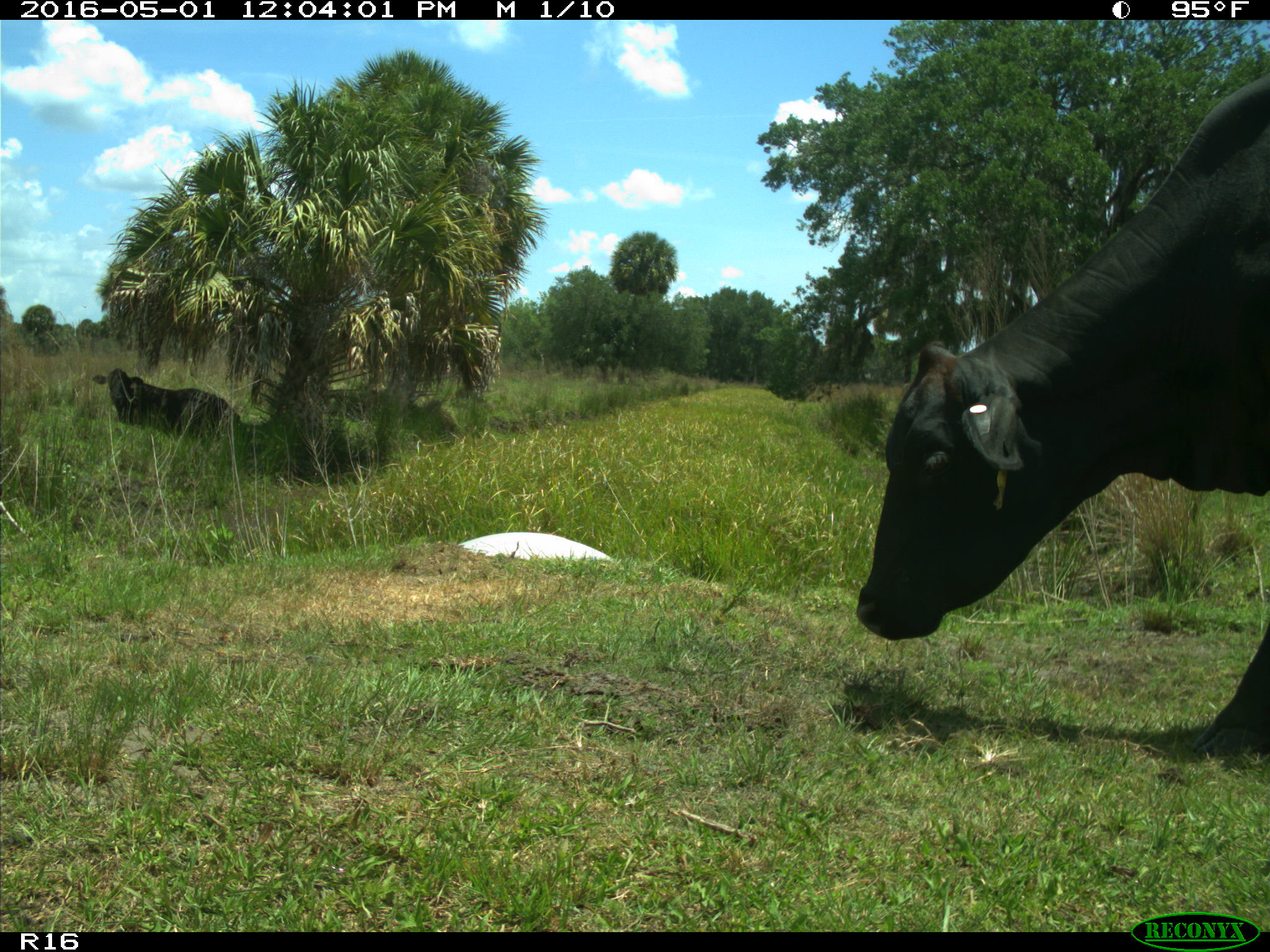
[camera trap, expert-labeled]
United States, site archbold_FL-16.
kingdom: Animalia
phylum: Chordata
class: Mammalia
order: Artiodactyla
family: Bovidae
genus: Bos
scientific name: Bos taurus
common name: domestic cow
Bos taurus (domestic cow).